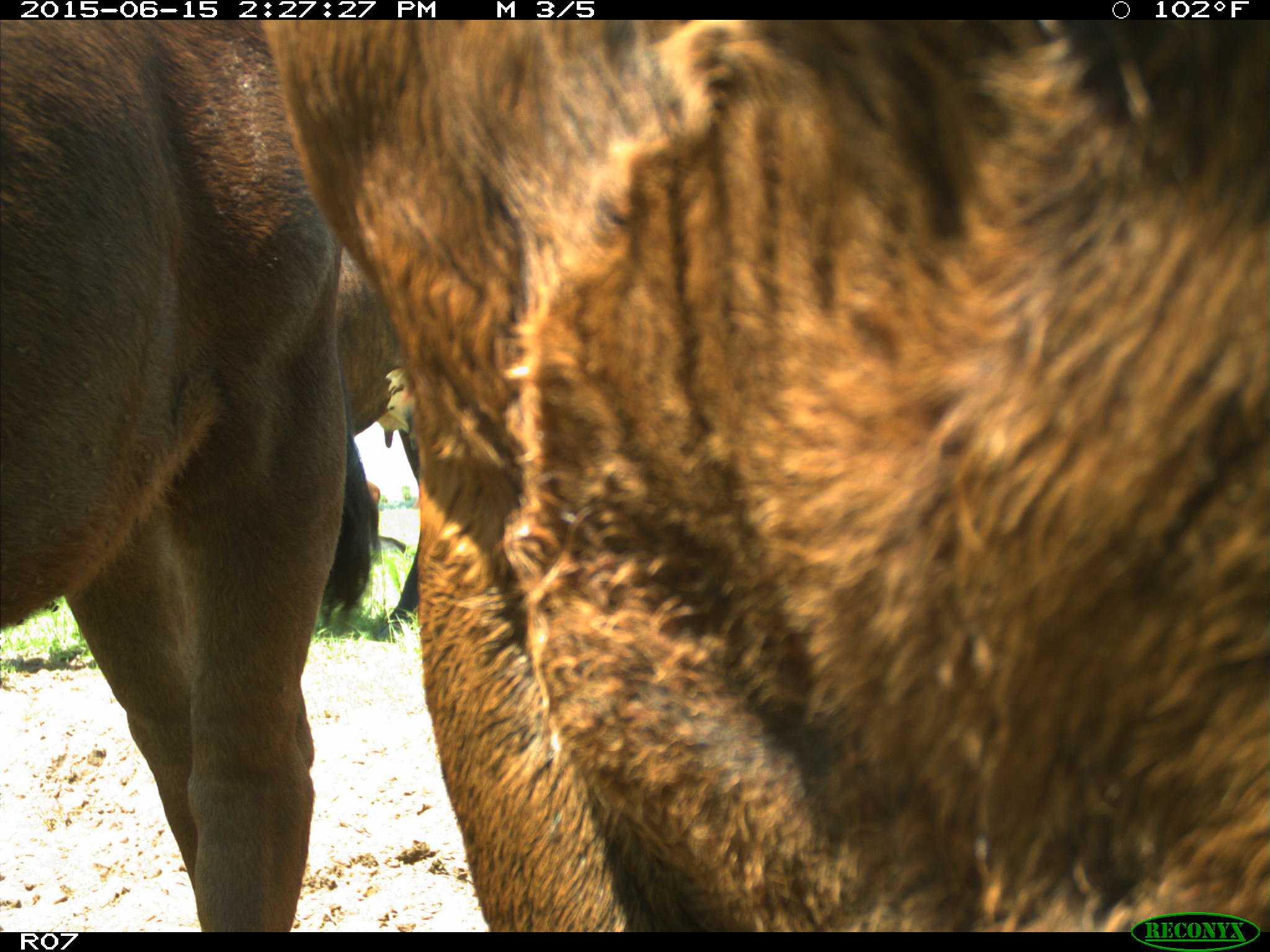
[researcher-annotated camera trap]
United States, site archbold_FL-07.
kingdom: Animalia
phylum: Chordata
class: Mammalia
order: Artiodactyla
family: Bovidae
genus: Bos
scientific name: Bos taurus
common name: domestic cow